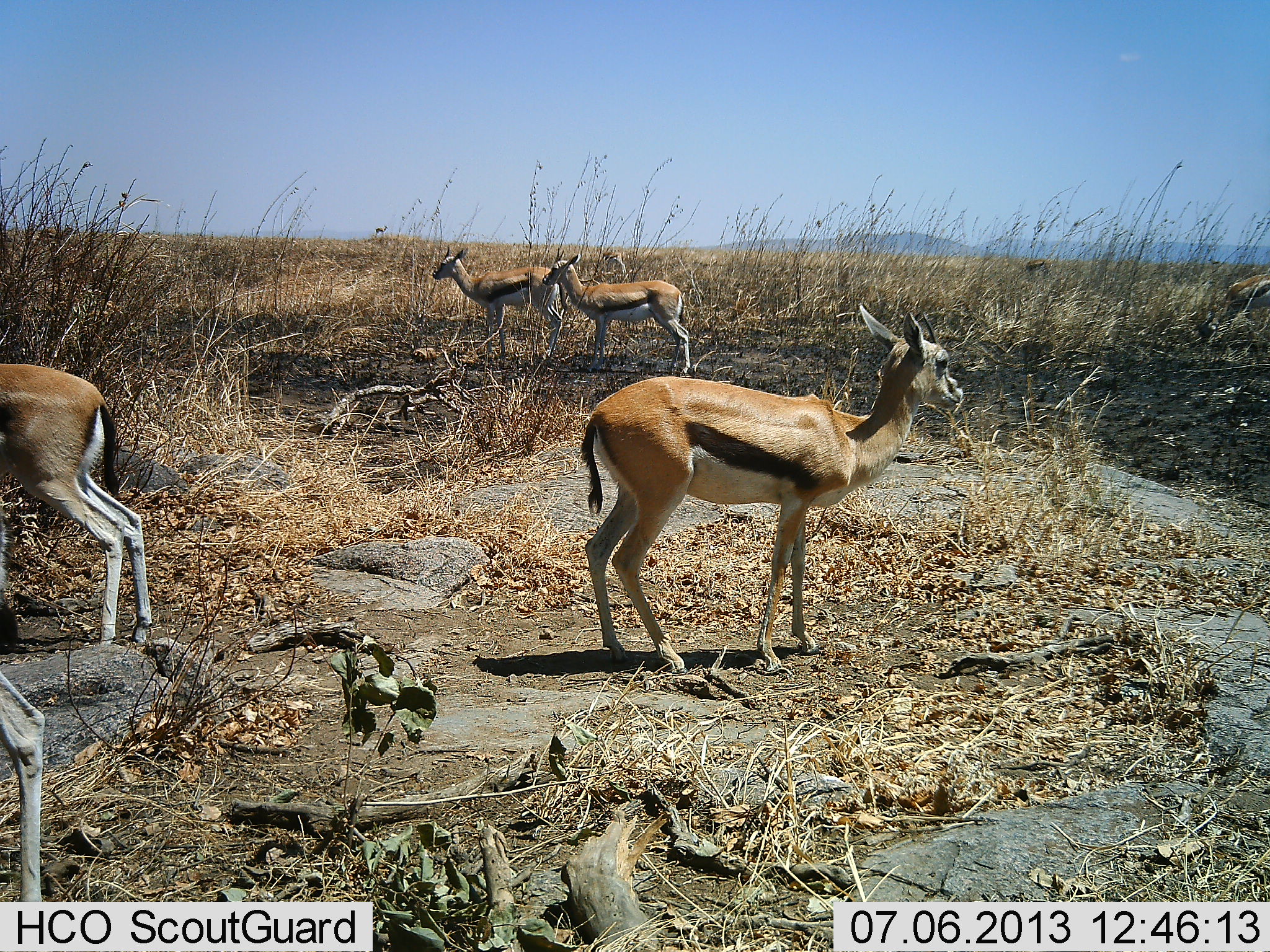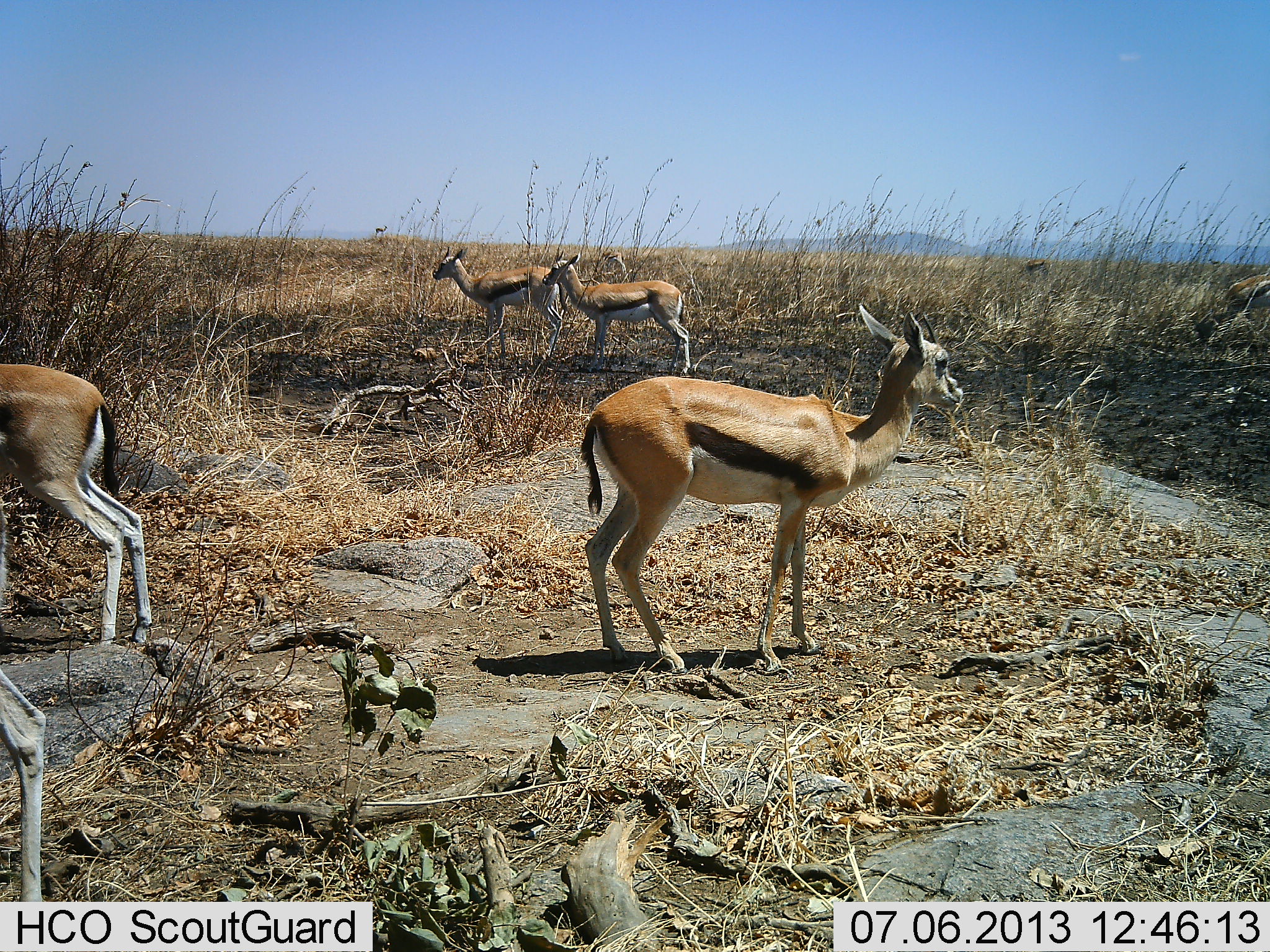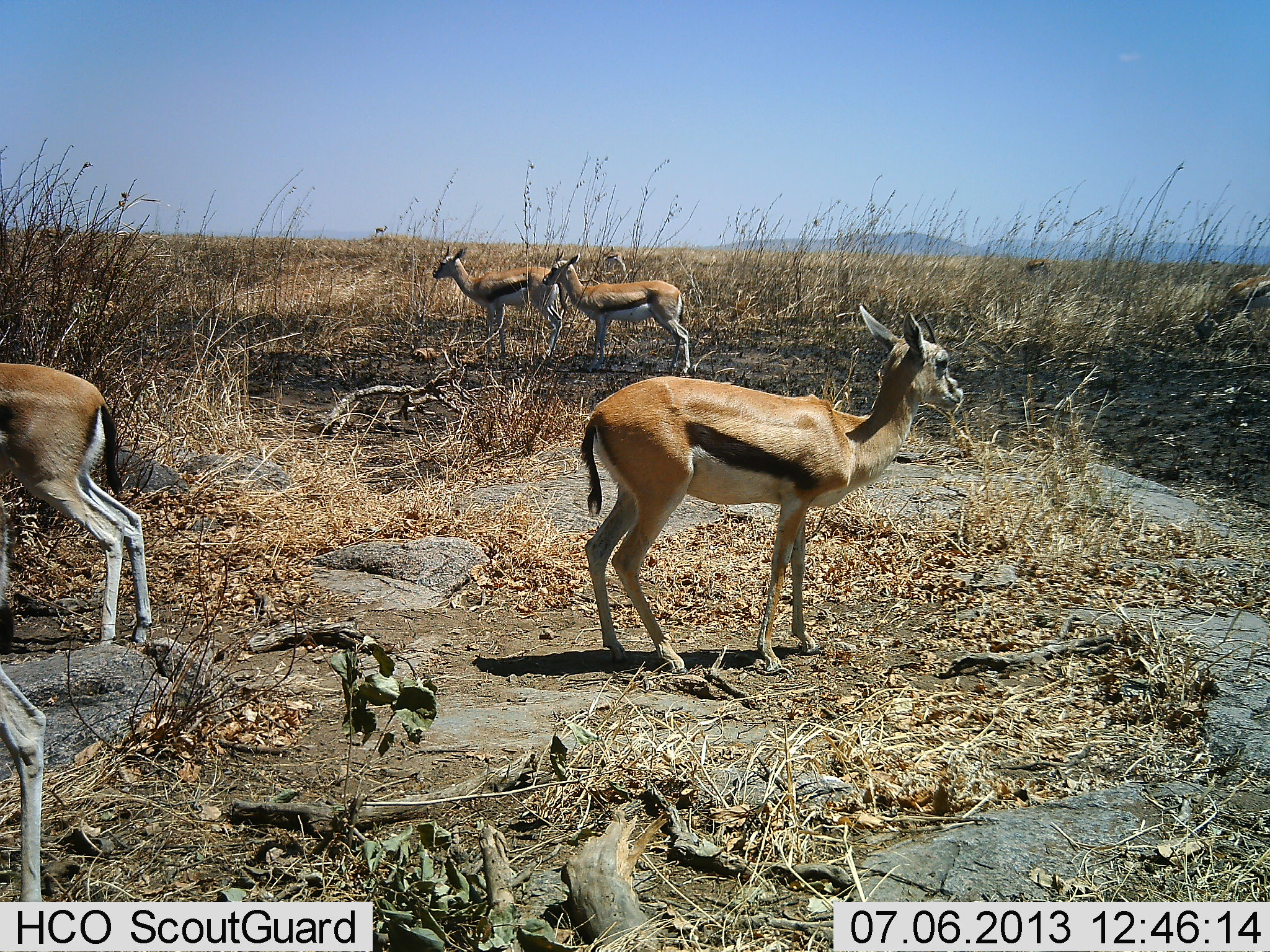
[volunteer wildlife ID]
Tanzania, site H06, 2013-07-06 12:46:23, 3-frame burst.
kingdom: Animalia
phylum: Chordata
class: Mammalia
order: Artiodactyla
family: Bovidae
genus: Eudorcas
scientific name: Eudorcas thomsonii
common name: thomson's gazelle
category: gazellethomsons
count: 7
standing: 100%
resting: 0%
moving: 0%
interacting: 0%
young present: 10%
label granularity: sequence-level